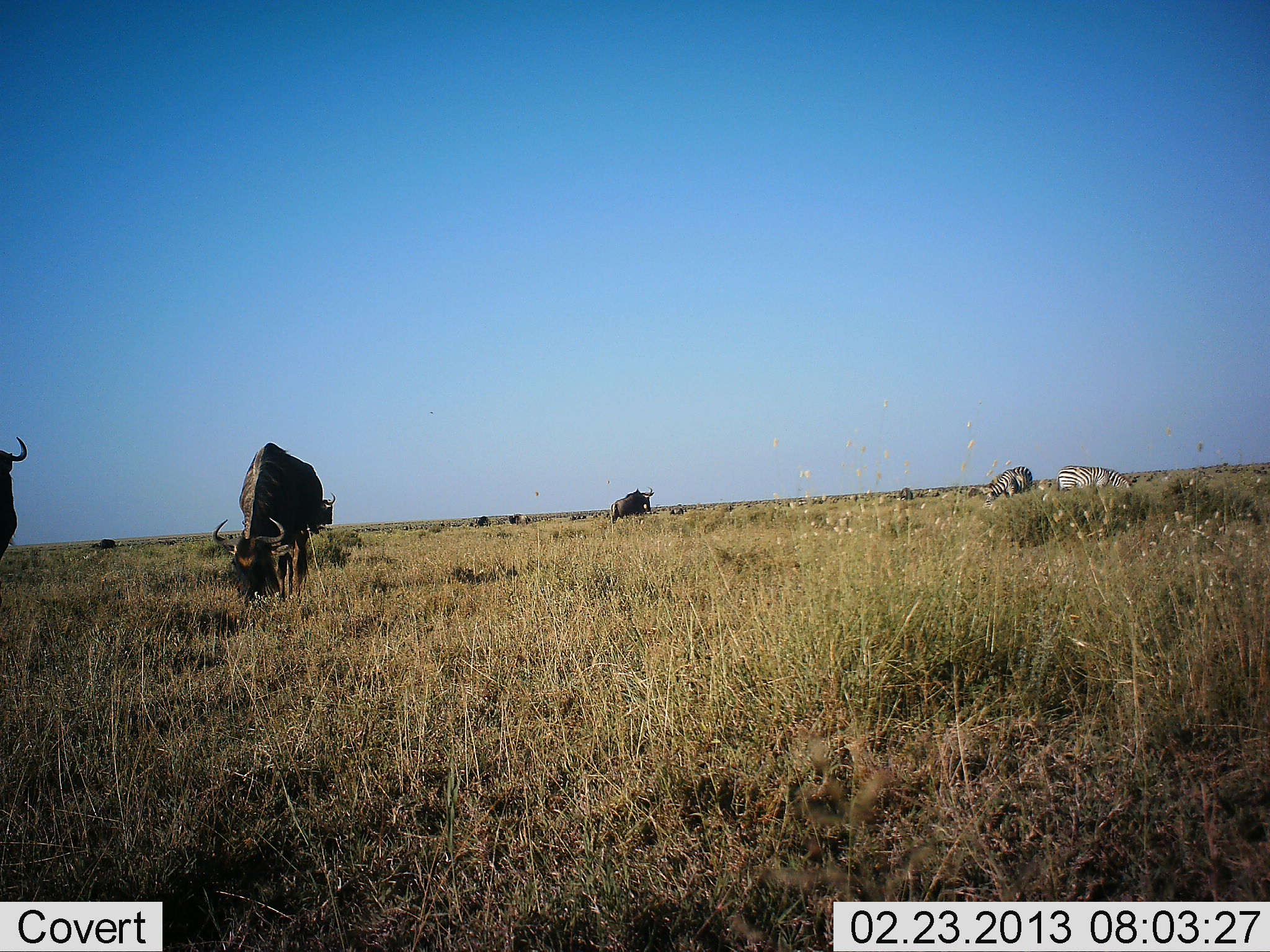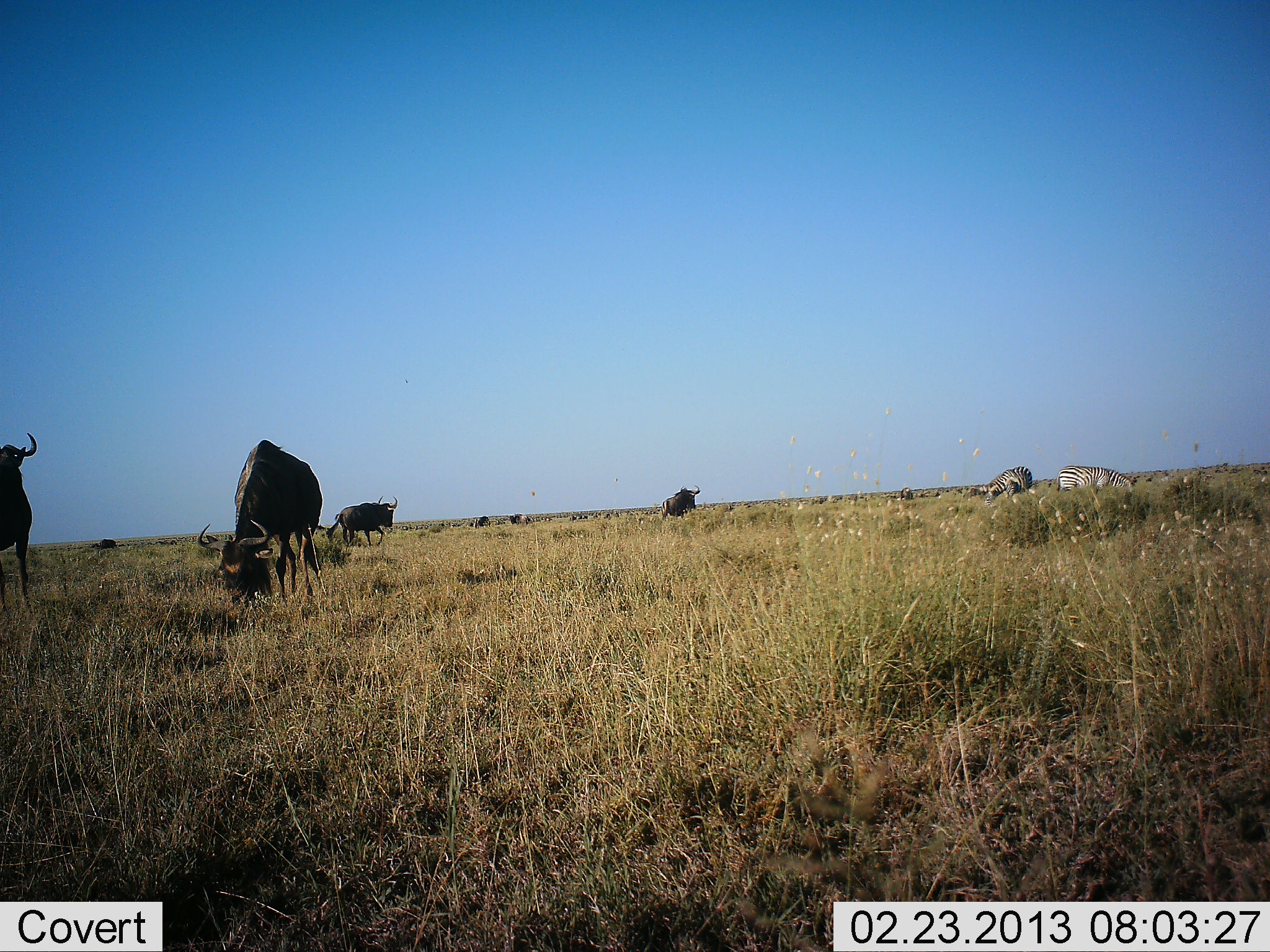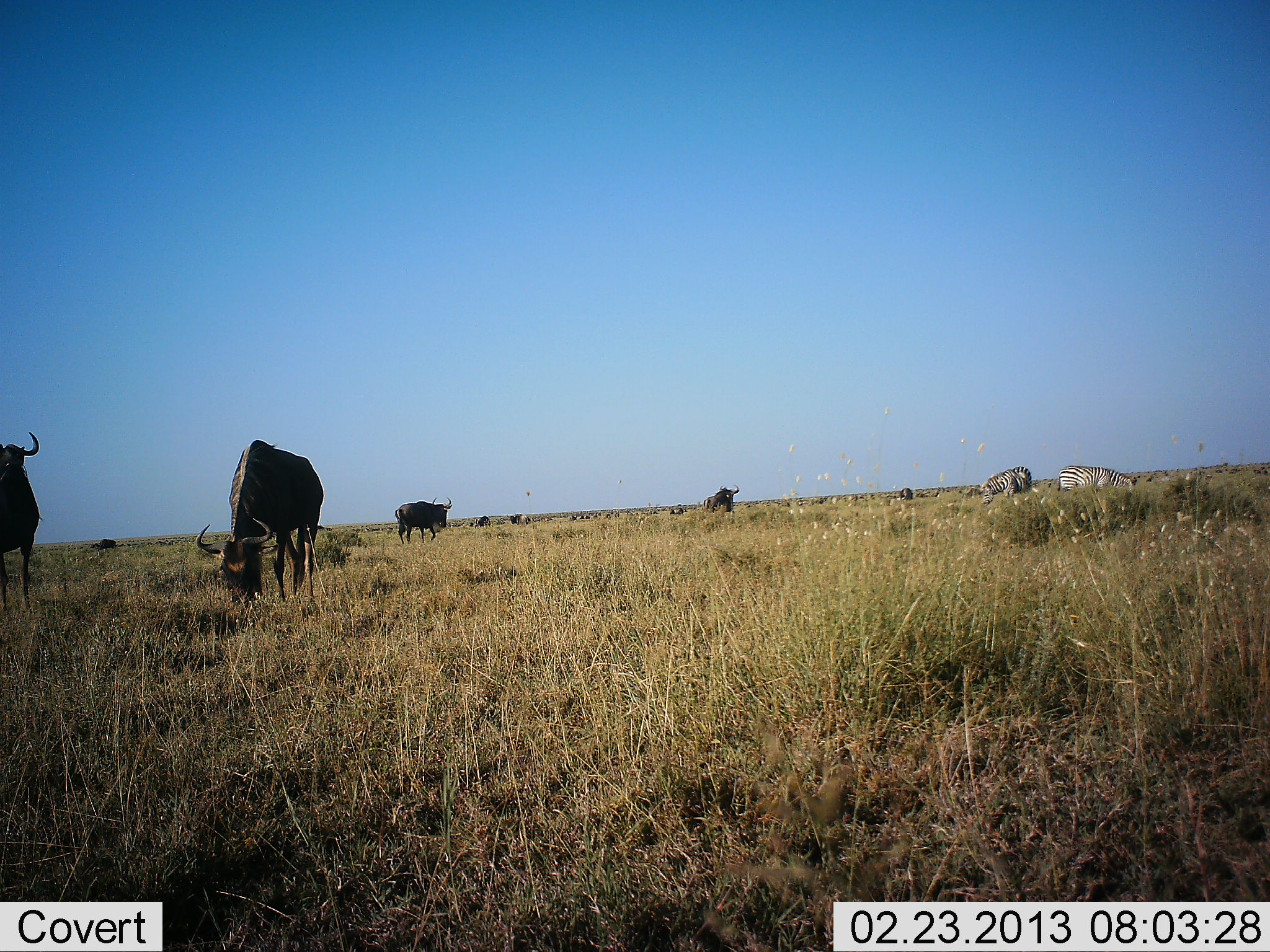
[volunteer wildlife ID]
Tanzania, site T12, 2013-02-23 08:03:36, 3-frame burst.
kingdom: Animalia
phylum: Chordata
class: Mammalia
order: Artiodactyla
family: Bovidae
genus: Connochaetes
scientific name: Connochaetes taurinus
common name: blue wildebeest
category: wildebeest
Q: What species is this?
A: Wildebeest (blue wildebeest) (Connochaetes taurinus).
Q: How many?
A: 4.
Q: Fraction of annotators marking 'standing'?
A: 58%.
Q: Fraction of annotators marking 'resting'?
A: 0%.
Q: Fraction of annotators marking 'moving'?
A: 58%.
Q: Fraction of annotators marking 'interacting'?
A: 0%.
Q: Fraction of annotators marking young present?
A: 0%.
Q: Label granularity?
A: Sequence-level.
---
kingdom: Animalia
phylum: Chordata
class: Mammalia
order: Perissodactyla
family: Equidae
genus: Equus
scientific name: Equus quagga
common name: plains zebra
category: zebra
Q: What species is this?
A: Zebra (plains zebra) (Equus quagga).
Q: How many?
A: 2.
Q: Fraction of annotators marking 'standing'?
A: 28%.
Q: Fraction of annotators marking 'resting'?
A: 4%.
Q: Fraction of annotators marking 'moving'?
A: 4%.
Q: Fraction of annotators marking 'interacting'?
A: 0%.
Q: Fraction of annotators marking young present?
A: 0%.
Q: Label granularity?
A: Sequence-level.